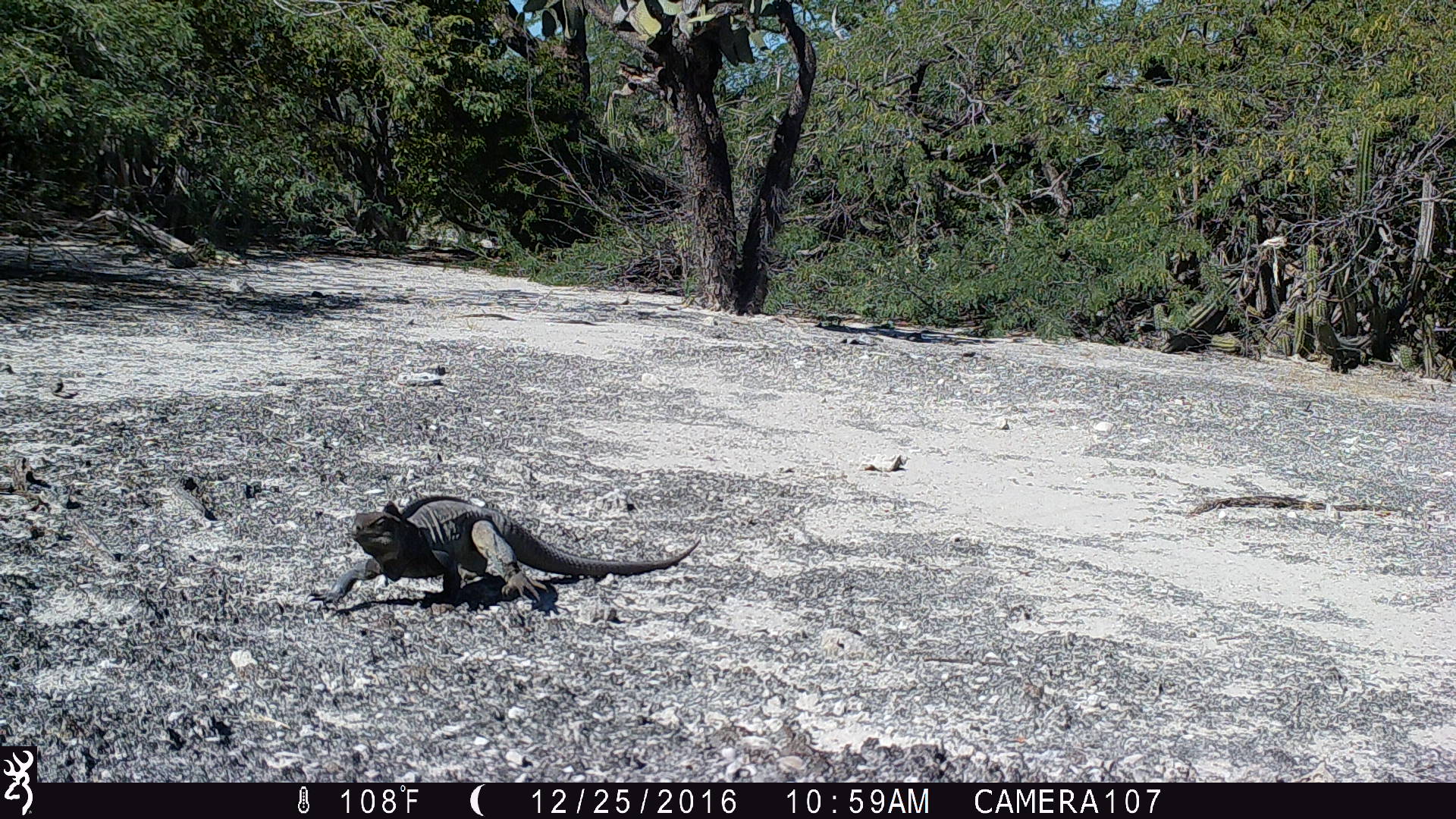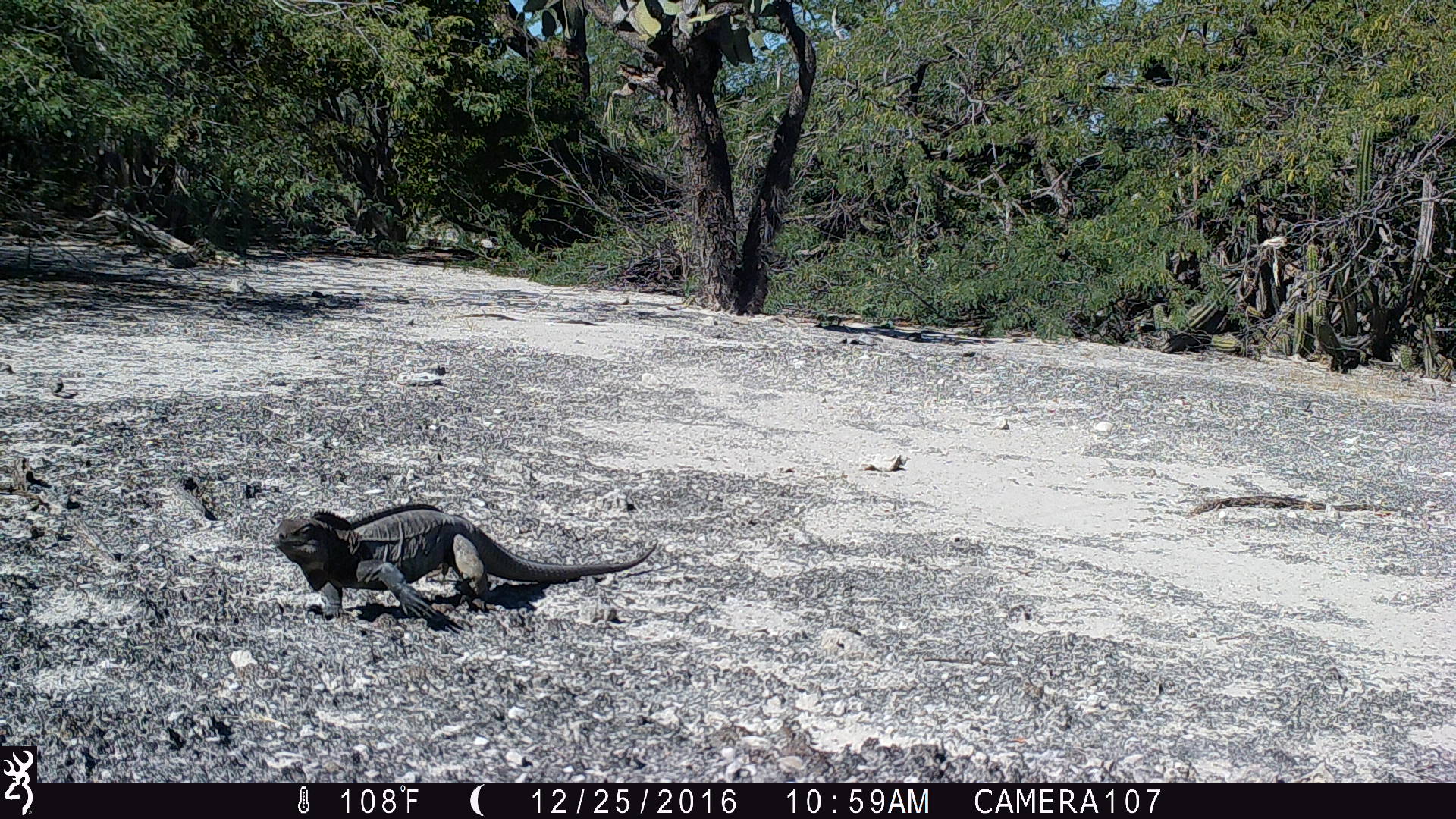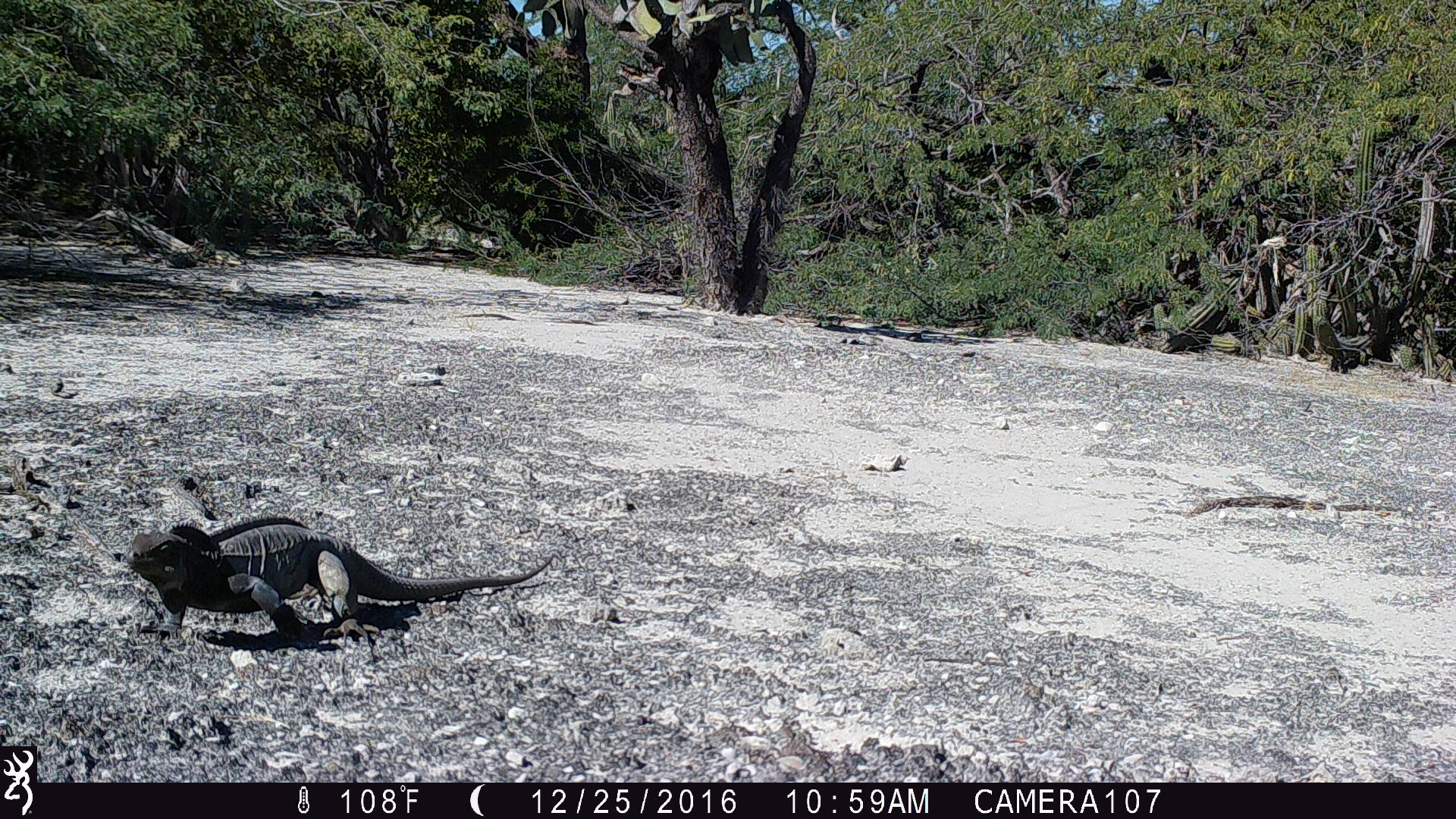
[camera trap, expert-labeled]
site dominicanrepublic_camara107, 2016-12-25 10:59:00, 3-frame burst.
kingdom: Animalia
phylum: Chordata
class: Reptilia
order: Squamata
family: Iguanidae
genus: Iguana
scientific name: Iguana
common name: typical iguanas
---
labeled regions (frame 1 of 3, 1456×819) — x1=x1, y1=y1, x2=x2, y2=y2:
iguana: x1=328, y1=495, x2=701, y2=610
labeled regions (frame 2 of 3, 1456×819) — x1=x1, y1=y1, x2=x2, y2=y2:
iguana: x1=265, y1=503, x2=660, y2=626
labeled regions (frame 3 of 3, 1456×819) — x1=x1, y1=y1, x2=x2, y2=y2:
iguana: x1=111, y1=505, x2=544, y2=638